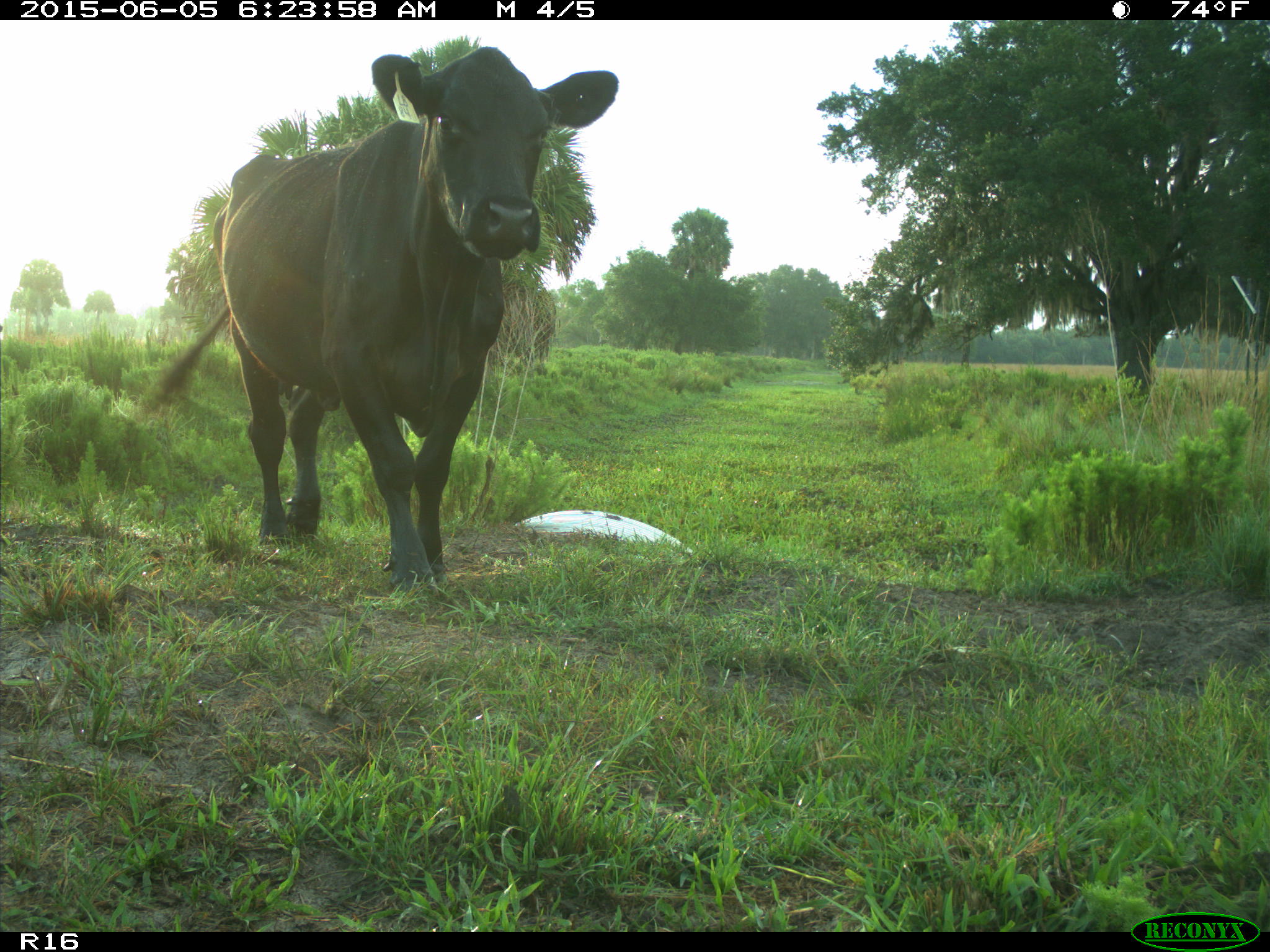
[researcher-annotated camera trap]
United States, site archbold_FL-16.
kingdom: Animalia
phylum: Chordata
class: Mammalia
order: Artiodactyla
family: Bovidae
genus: Bos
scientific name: Bos taurus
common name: domestic cow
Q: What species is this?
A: Bos taurus (domestic cow).